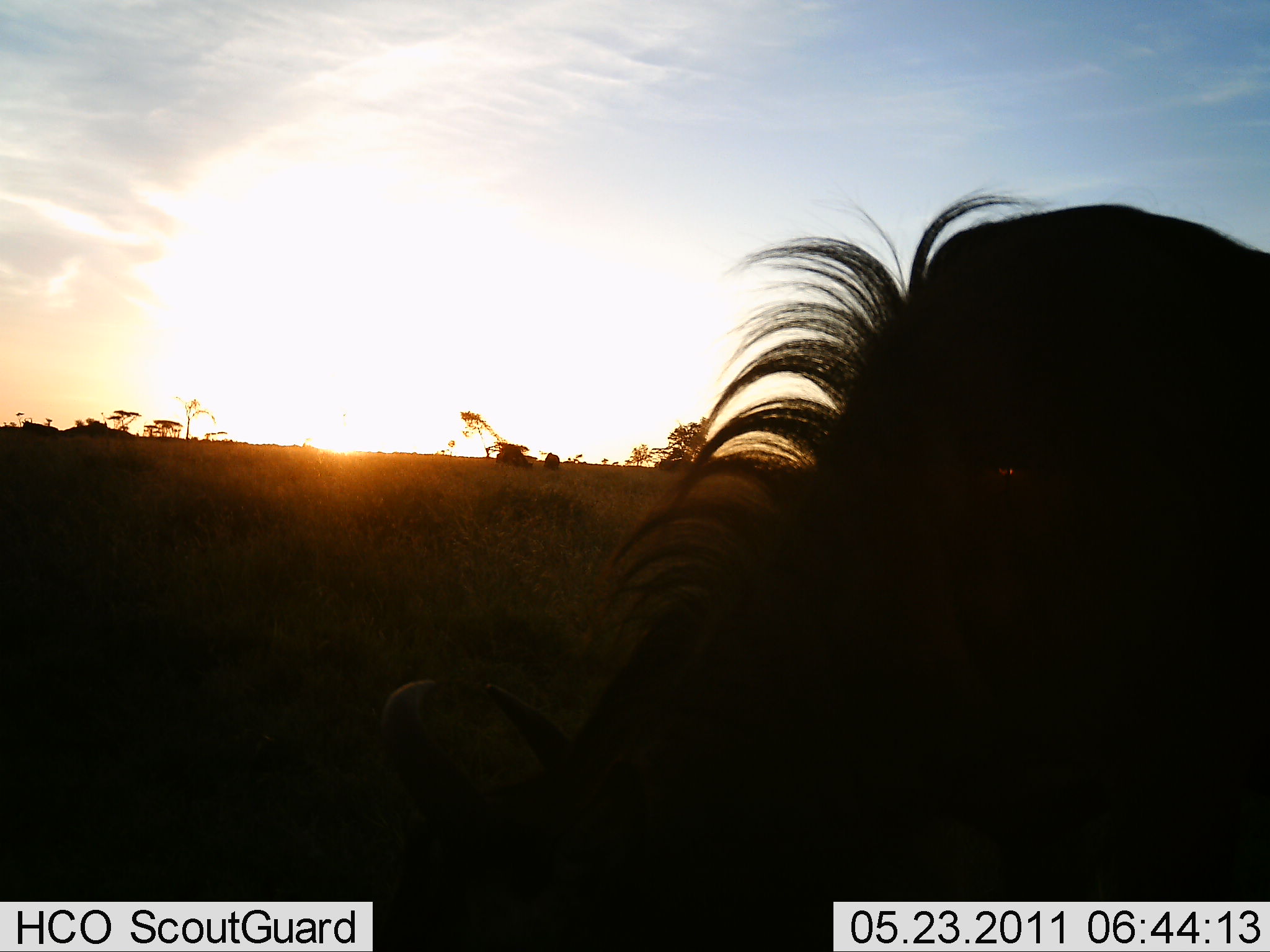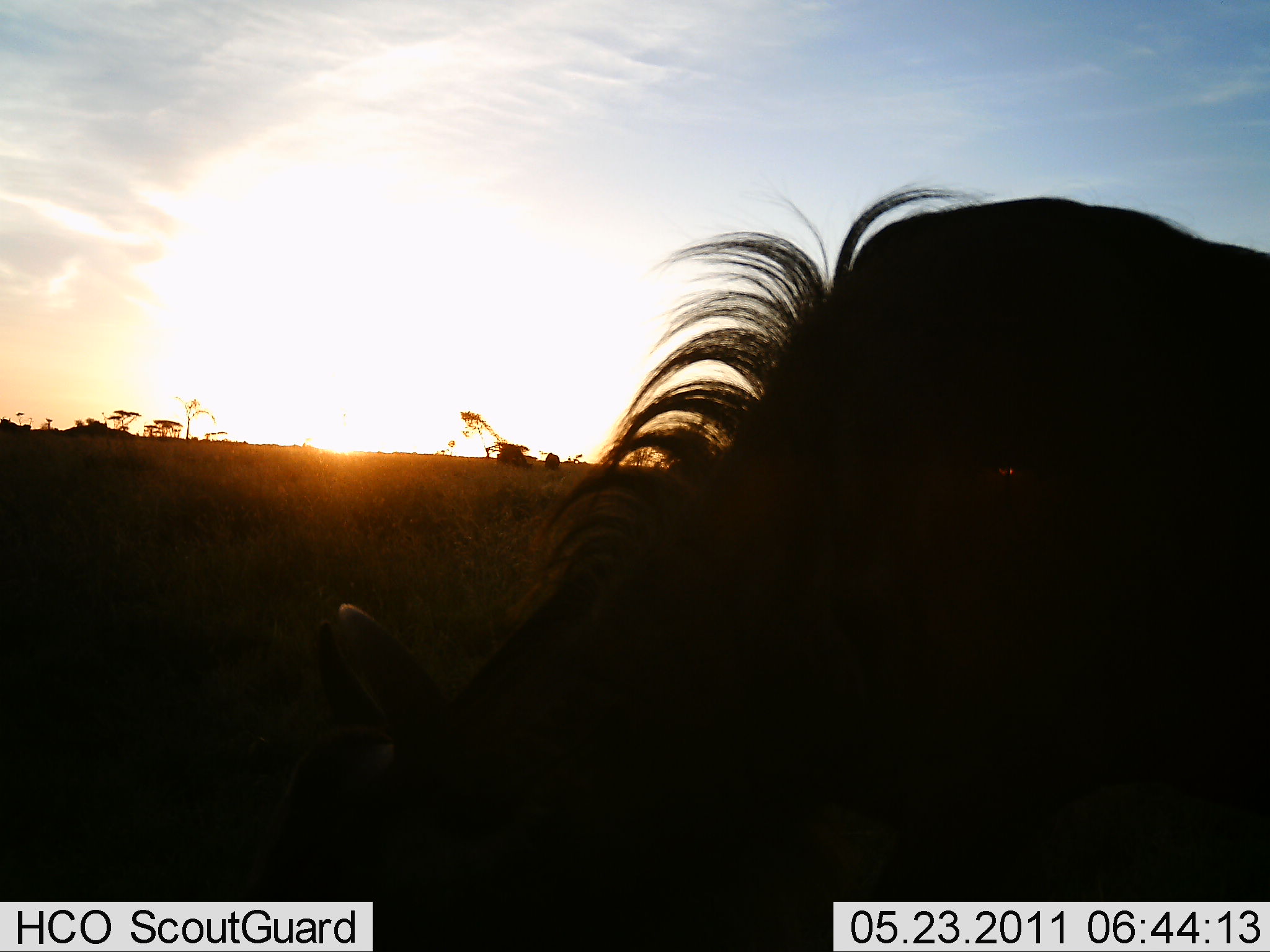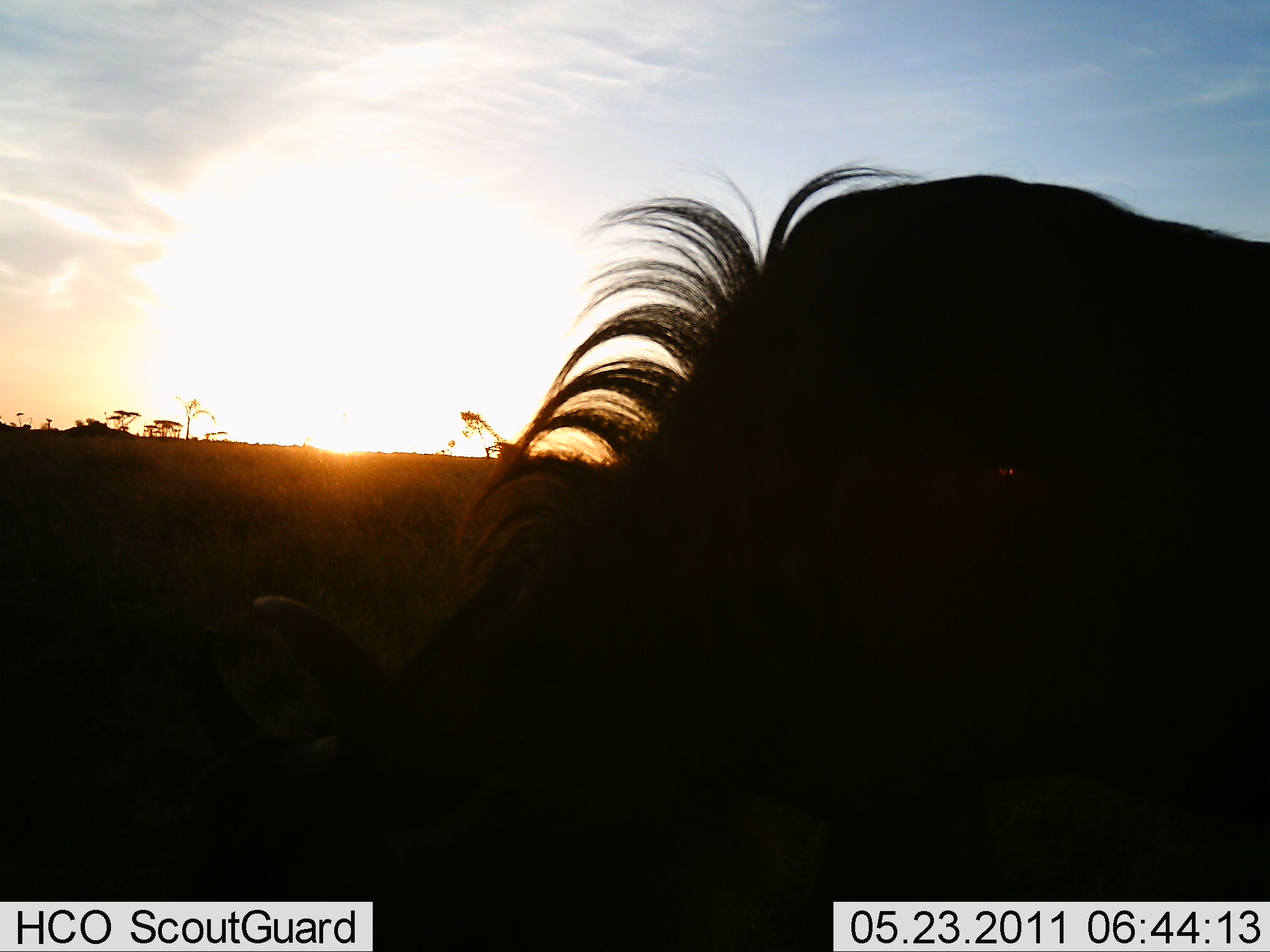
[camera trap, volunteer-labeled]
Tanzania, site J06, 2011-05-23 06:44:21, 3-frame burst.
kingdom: Animalia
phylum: Chordata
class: Mammalia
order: Artiodactyla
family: Bovidae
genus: Connochaetes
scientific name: Connochaetes taurinus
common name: blue wildebeest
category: wildebeest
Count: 1.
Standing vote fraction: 20%.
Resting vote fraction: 0%.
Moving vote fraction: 40%.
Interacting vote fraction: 0%.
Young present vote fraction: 0%.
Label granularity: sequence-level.